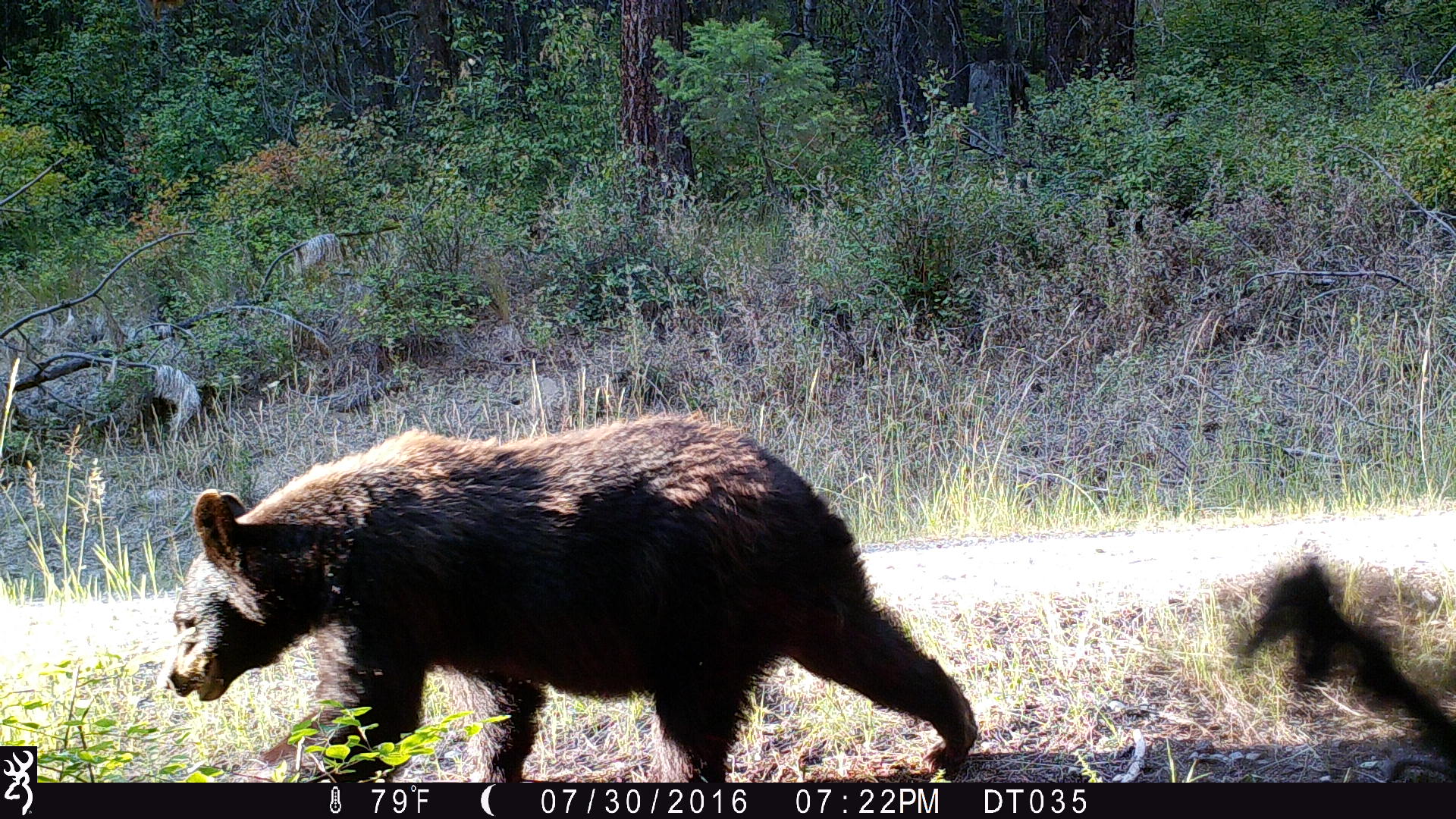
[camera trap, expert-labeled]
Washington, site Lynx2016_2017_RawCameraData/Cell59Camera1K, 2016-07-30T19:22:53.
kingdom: Animalia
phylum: Chordata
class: Mammalia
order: Carnivora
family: Ursidae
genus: Ursus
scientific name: Ursus americanus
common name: american black bear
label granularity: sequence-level